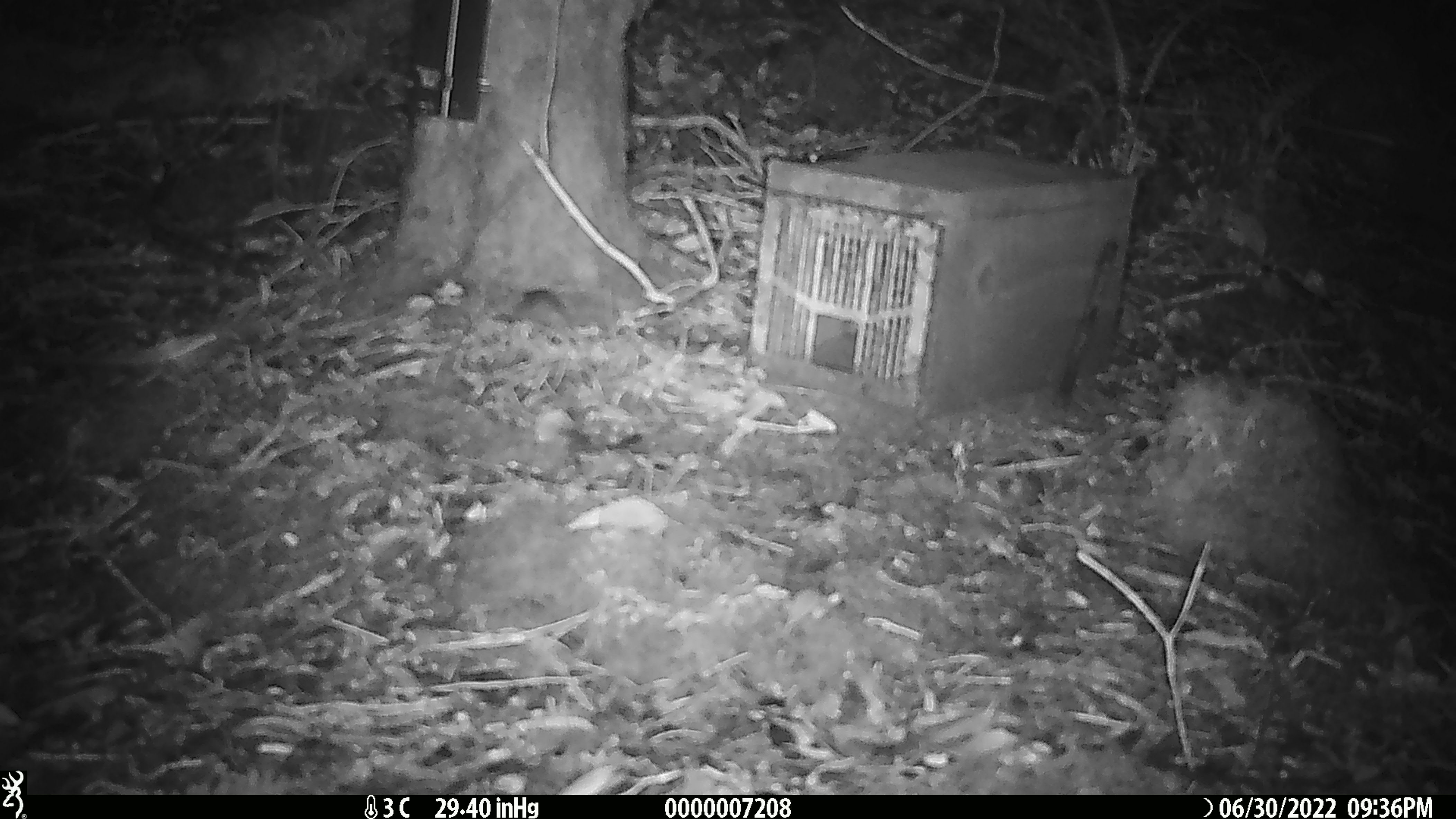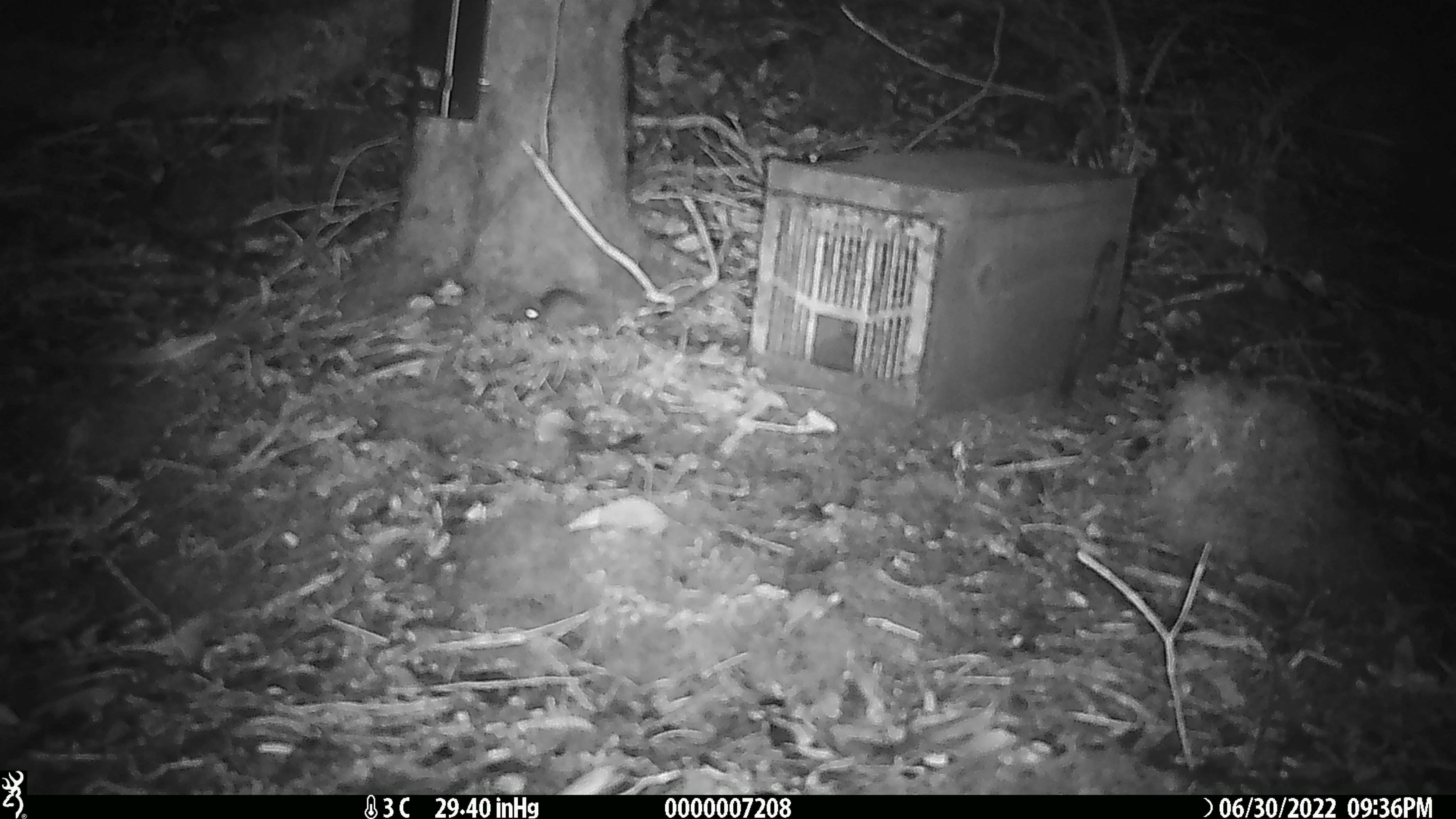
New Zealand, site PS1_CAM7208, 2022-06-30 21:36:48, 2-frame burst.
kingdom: Animalia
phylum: Chordata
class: Mammalia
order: Rodentia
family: Muridae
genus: Mus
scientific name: Mus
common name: mouse